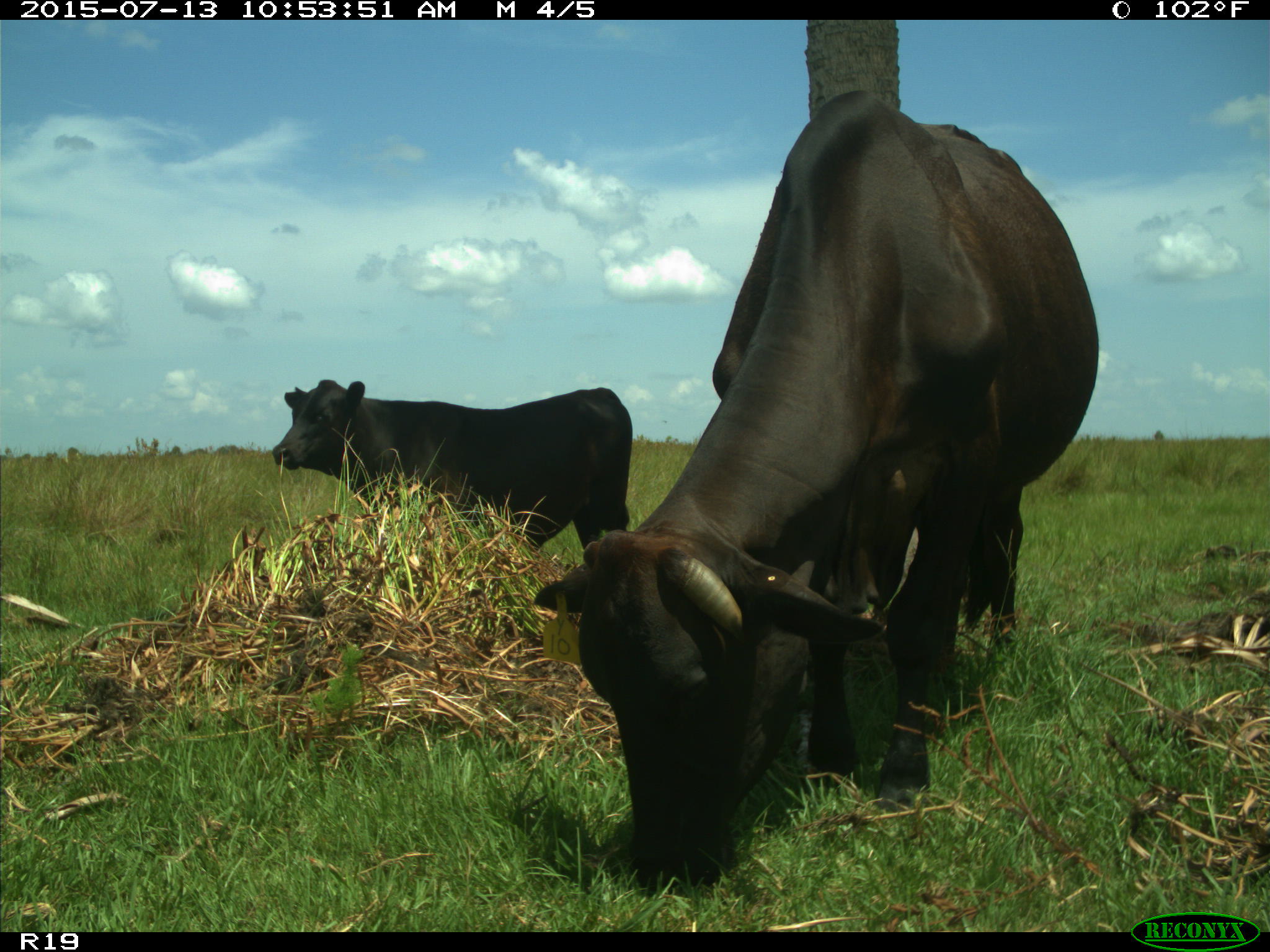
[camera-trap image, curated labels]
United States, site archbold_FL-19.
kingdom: Animalia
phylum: Chordata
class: Mammalia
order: Artiodactyla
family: Bovidae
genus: Bos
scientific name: Bos taurus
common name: domestic cow